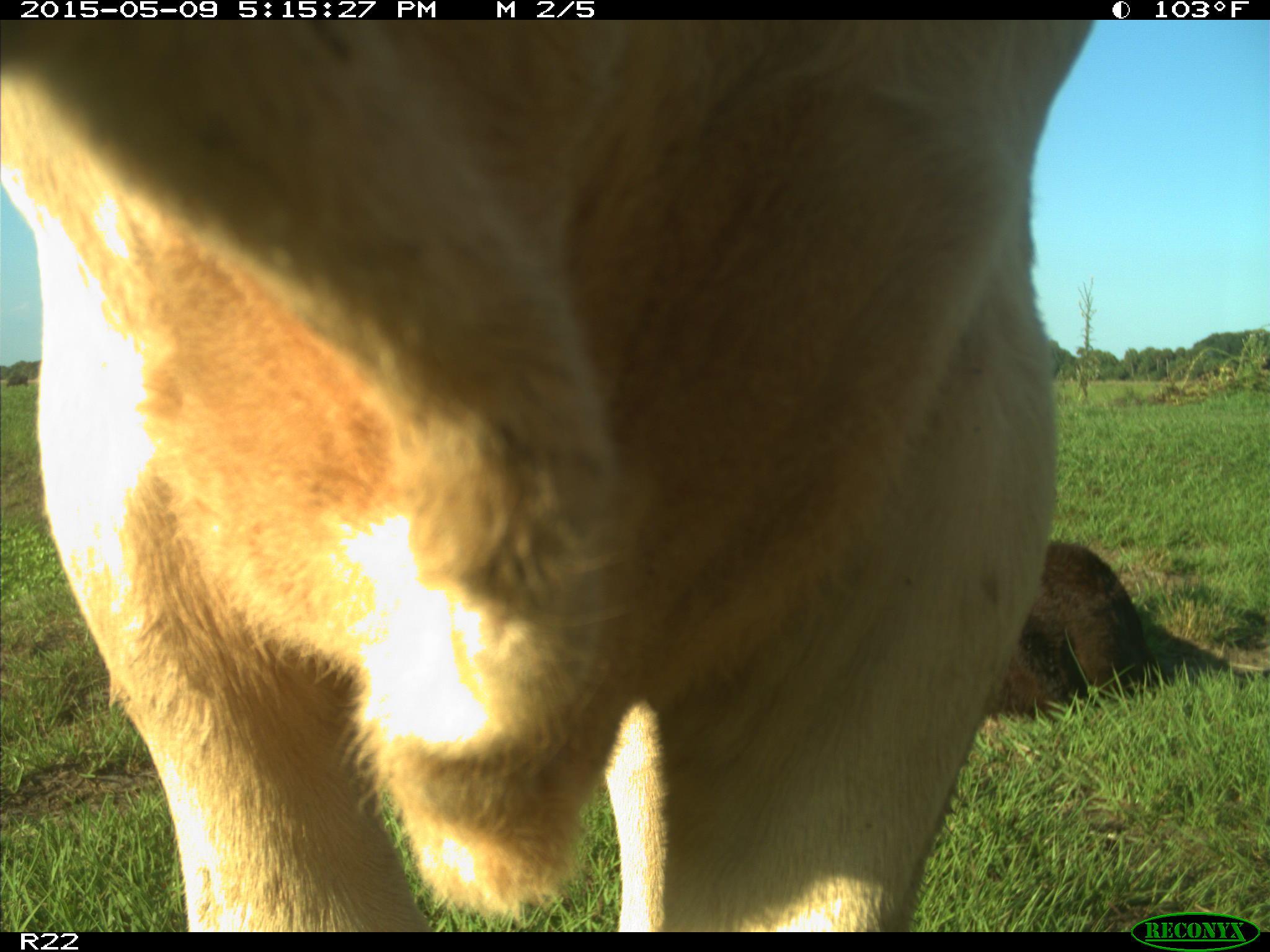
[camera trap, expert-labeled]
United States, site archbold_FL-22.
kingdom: Animalia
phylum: Chordata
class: Mammalia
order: Artiodactyla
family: Bovidae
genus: Bos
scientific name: Bos taurus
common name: domestic cow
Bos taurus (domestic cow).